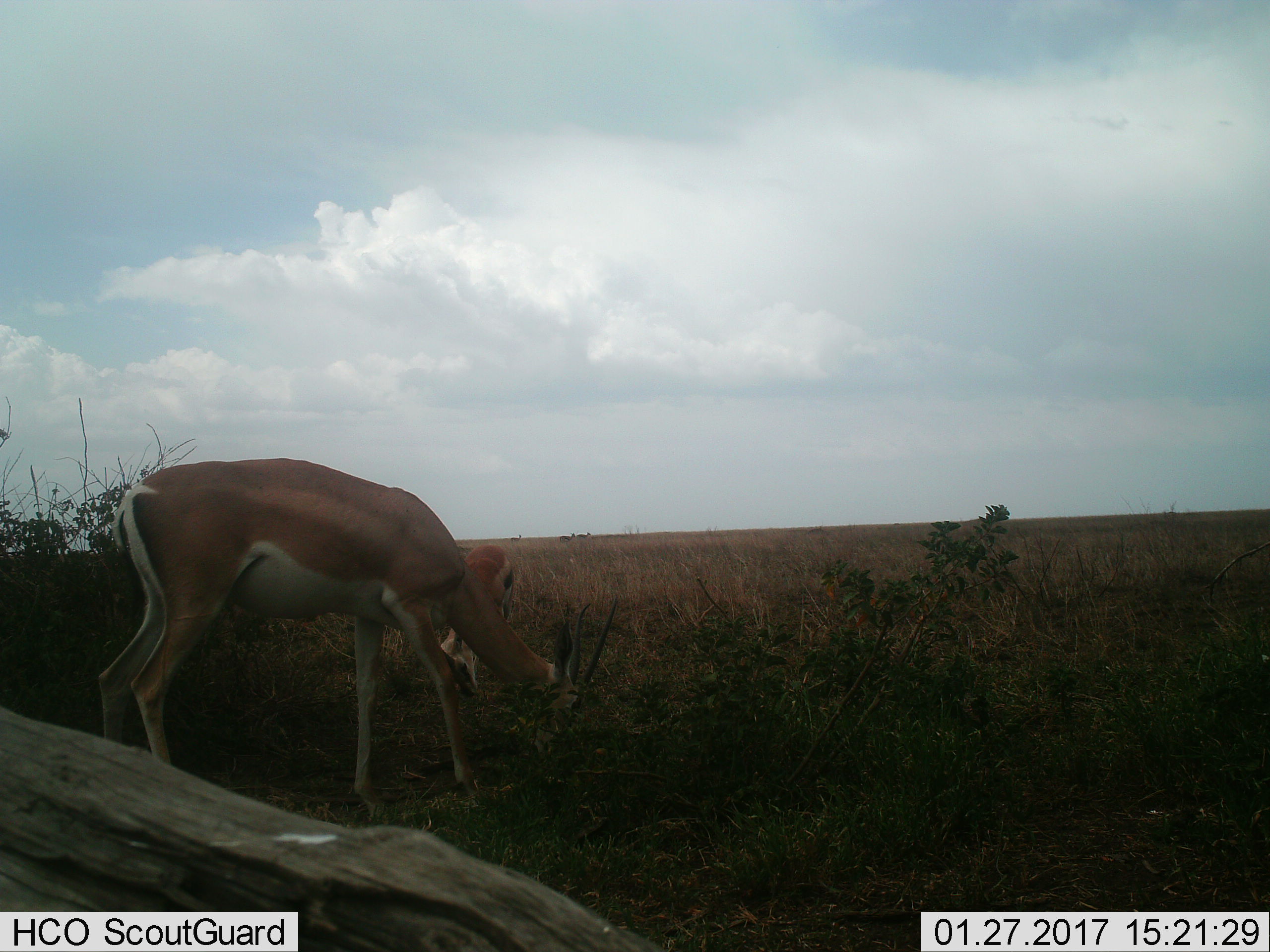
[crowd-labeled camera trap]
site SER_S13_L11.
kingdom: Animalia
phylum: Chordata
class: Mammalia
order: Artiodactyla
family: Bovidae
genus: Nanger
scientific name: Nanger granti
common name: grant's gazelle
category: gazellegrants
Gazellegrants (grant's gazelle) (Nanger granti), count 1. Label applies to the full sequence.